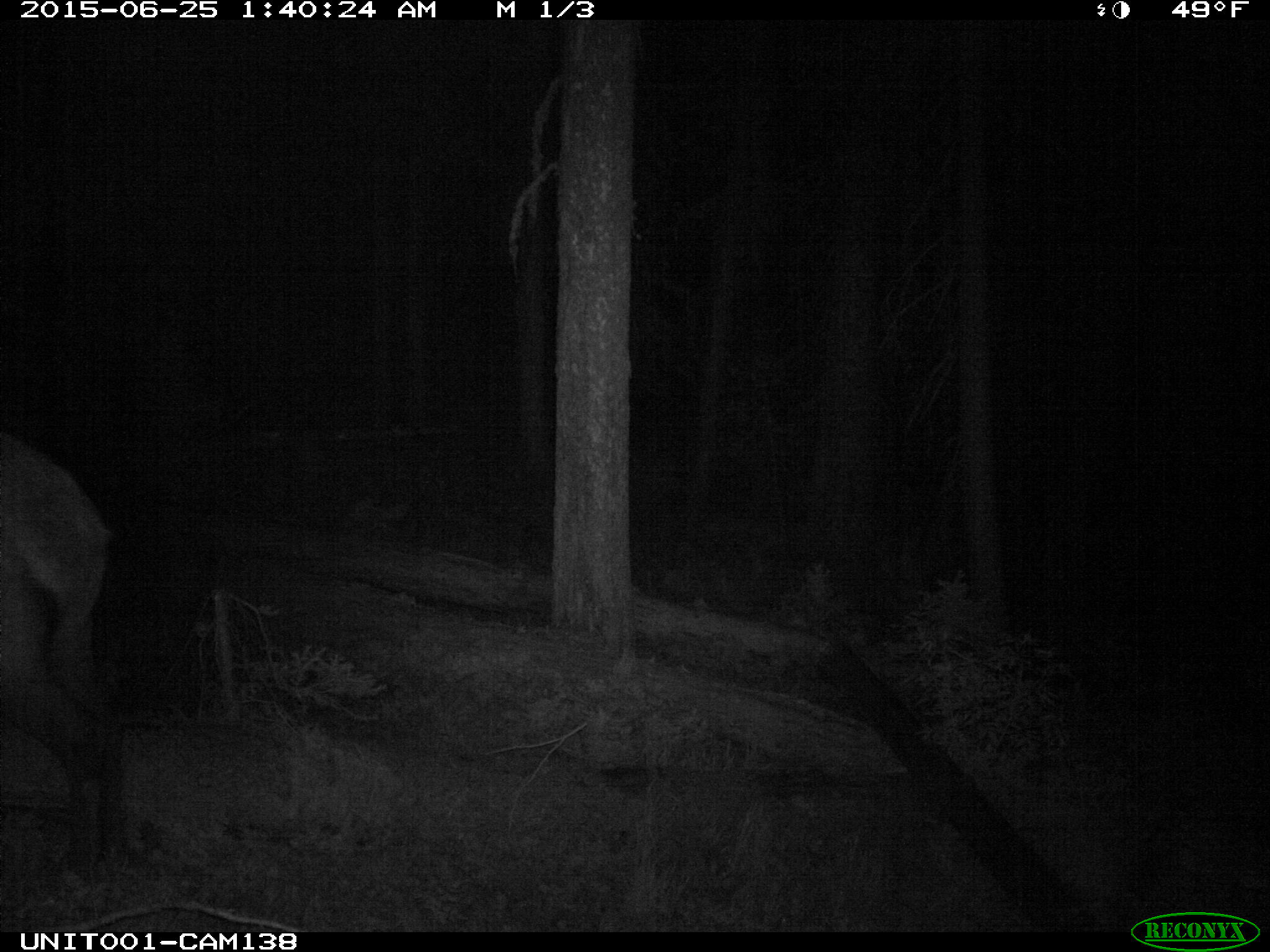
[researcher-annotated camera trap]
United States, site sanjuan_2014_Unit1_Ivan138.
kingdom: Animalia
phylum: Chordata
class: Mammalia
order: Artiodactyla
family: Cervidae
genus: Cervus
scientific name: Cervus elaphus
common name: red deer